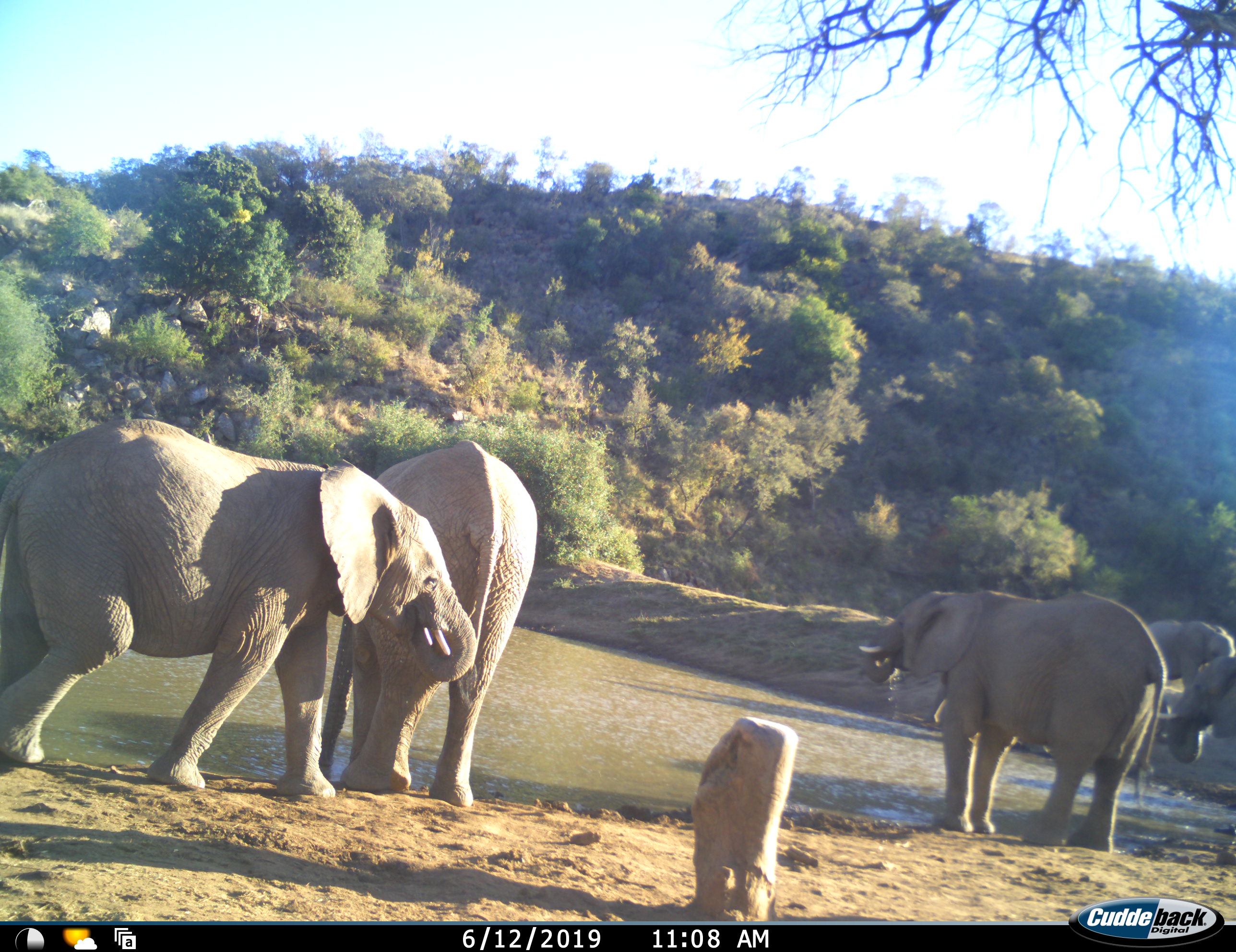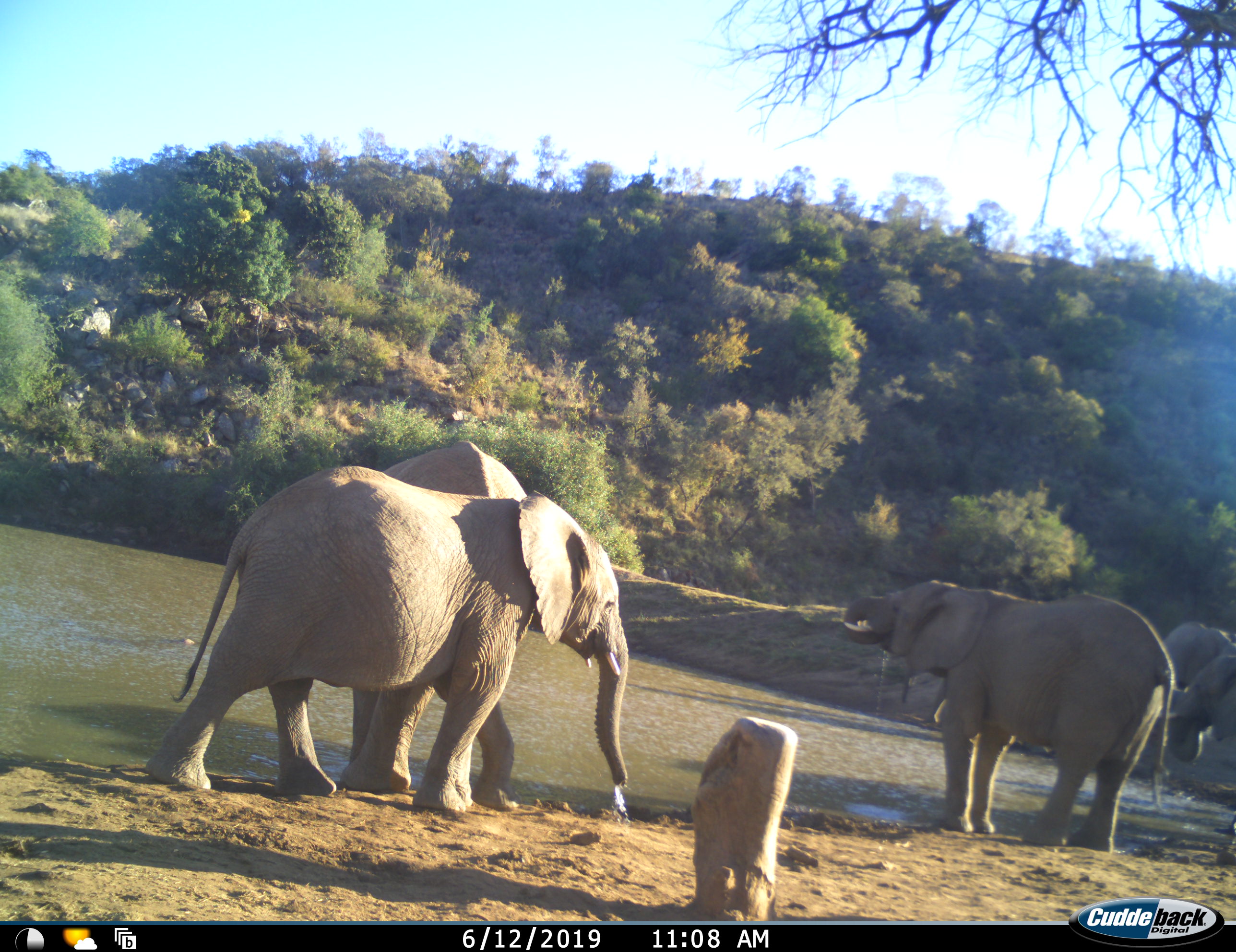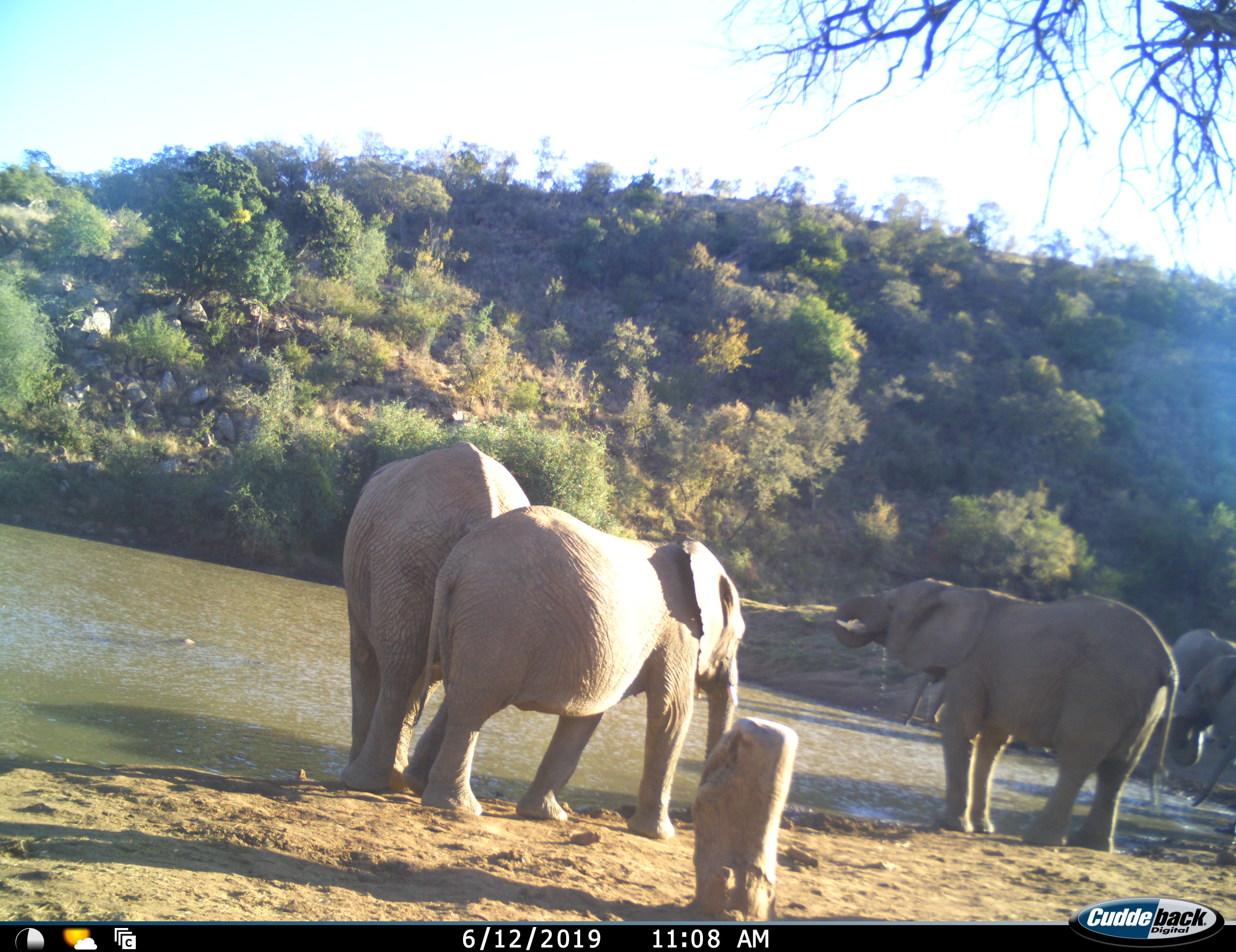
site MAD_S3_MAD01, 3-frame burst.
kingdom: Animalia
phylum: Chordata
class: Mammalia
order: Proboscidea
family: Elephantidae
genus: Loxodonta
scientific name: Loxodonta africana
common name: african bush elephant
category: elephant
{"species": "elephant (african bush elephant) (Loxodonta africana)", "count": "5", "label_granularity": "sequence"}